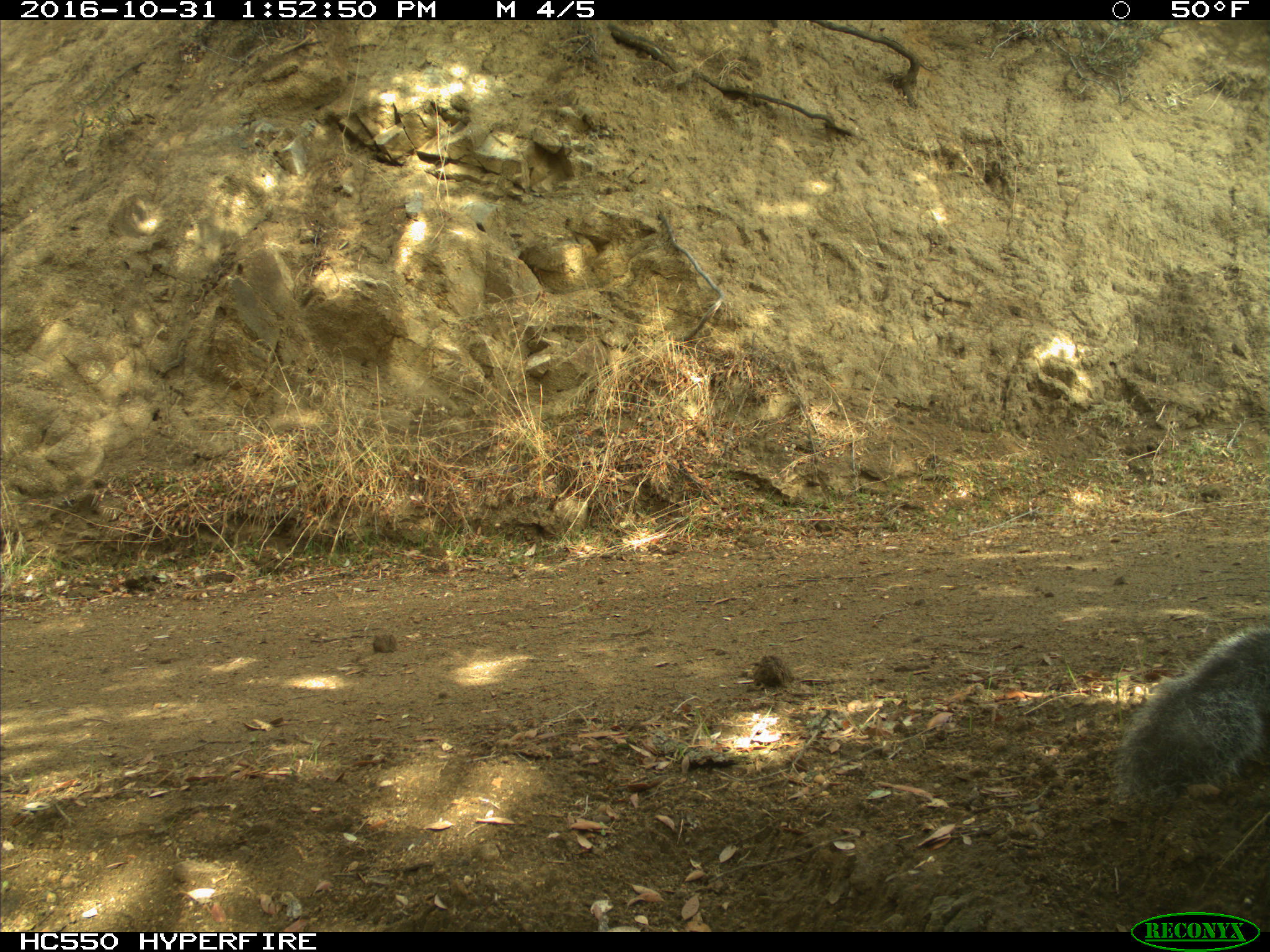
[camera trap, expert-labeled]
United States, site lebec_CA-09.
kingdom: Animalia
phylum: Chordata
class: Mammalia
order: Rodentia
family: Sciuridae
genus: Sciurus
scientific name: Sciurus carolinensis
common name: eastern gray squirrel